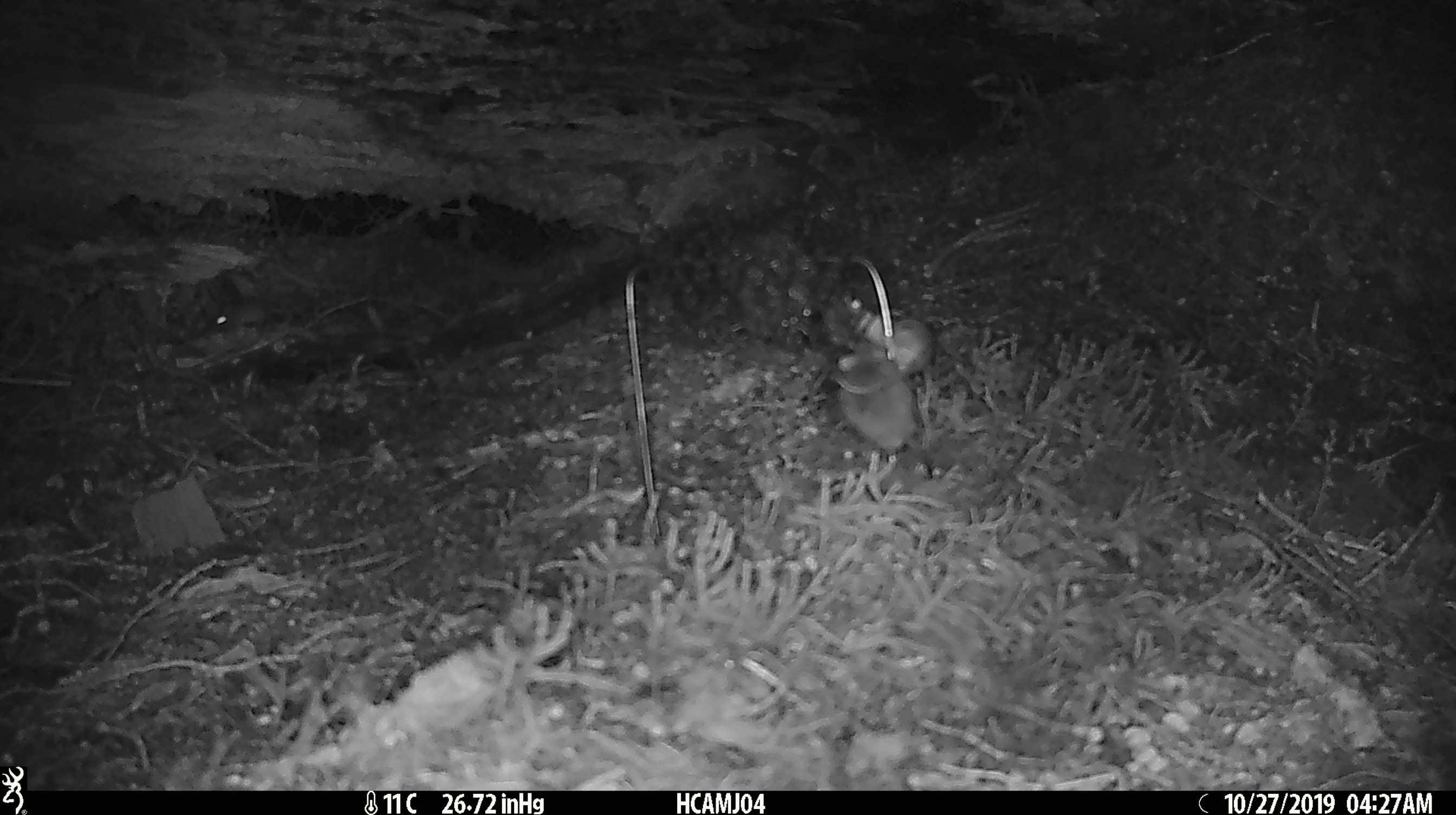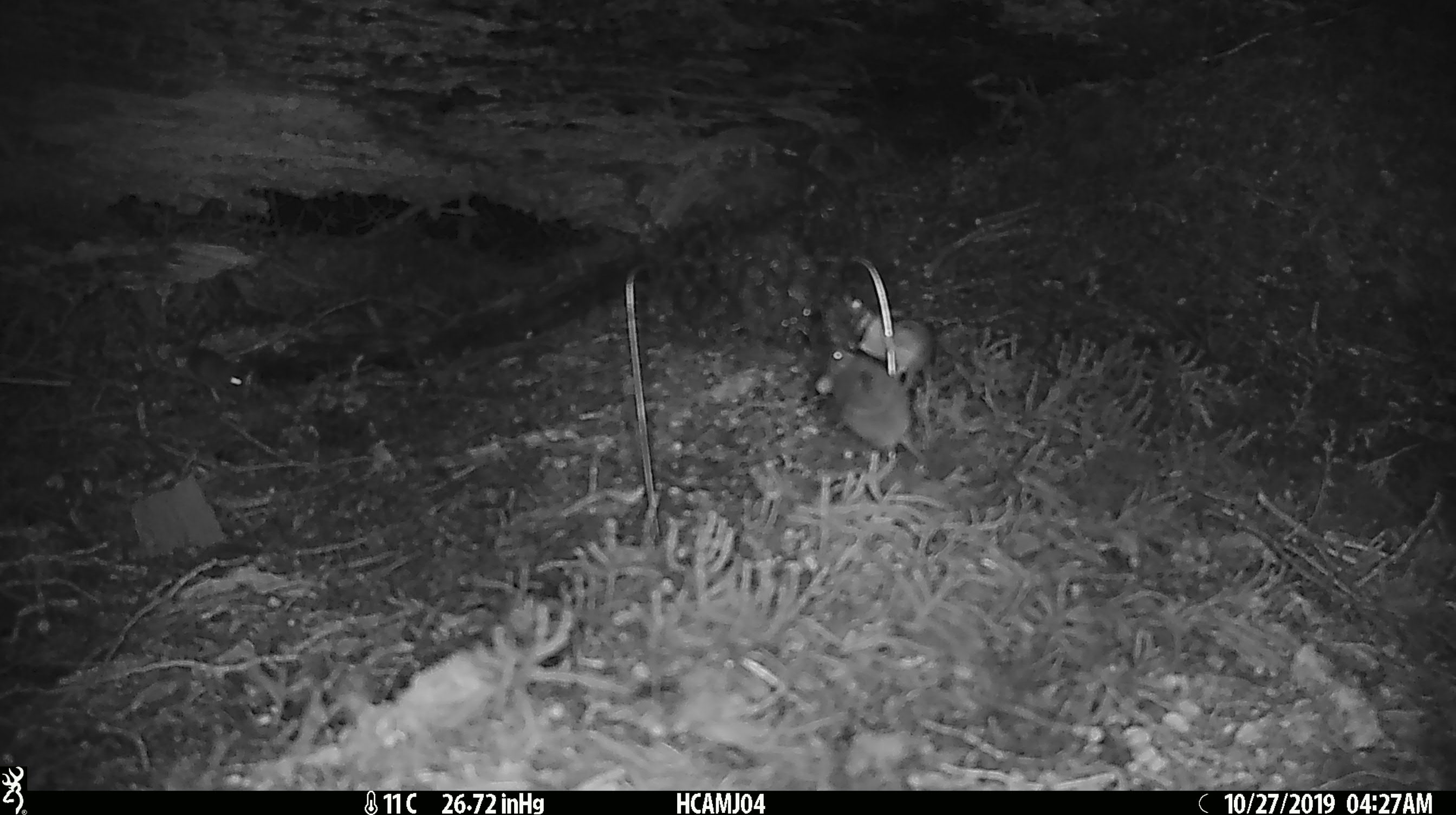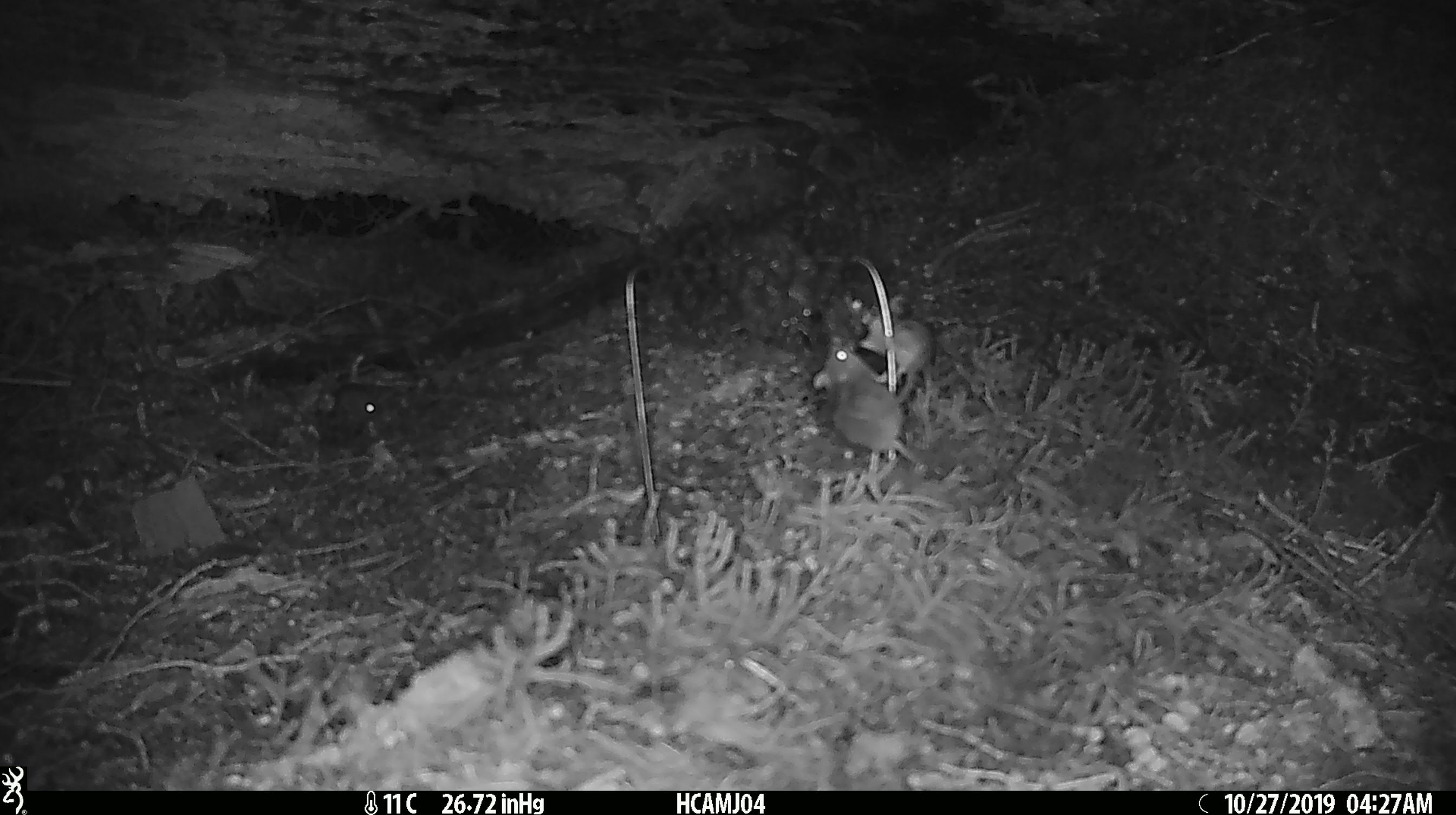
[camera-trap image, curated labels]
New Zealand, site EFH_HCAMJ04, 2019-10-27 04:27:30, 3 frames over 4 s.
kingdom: Animalia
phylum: Chordata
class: Mammalia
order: Rodentia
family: Muridae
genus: Mus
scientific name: Mus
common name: mouse